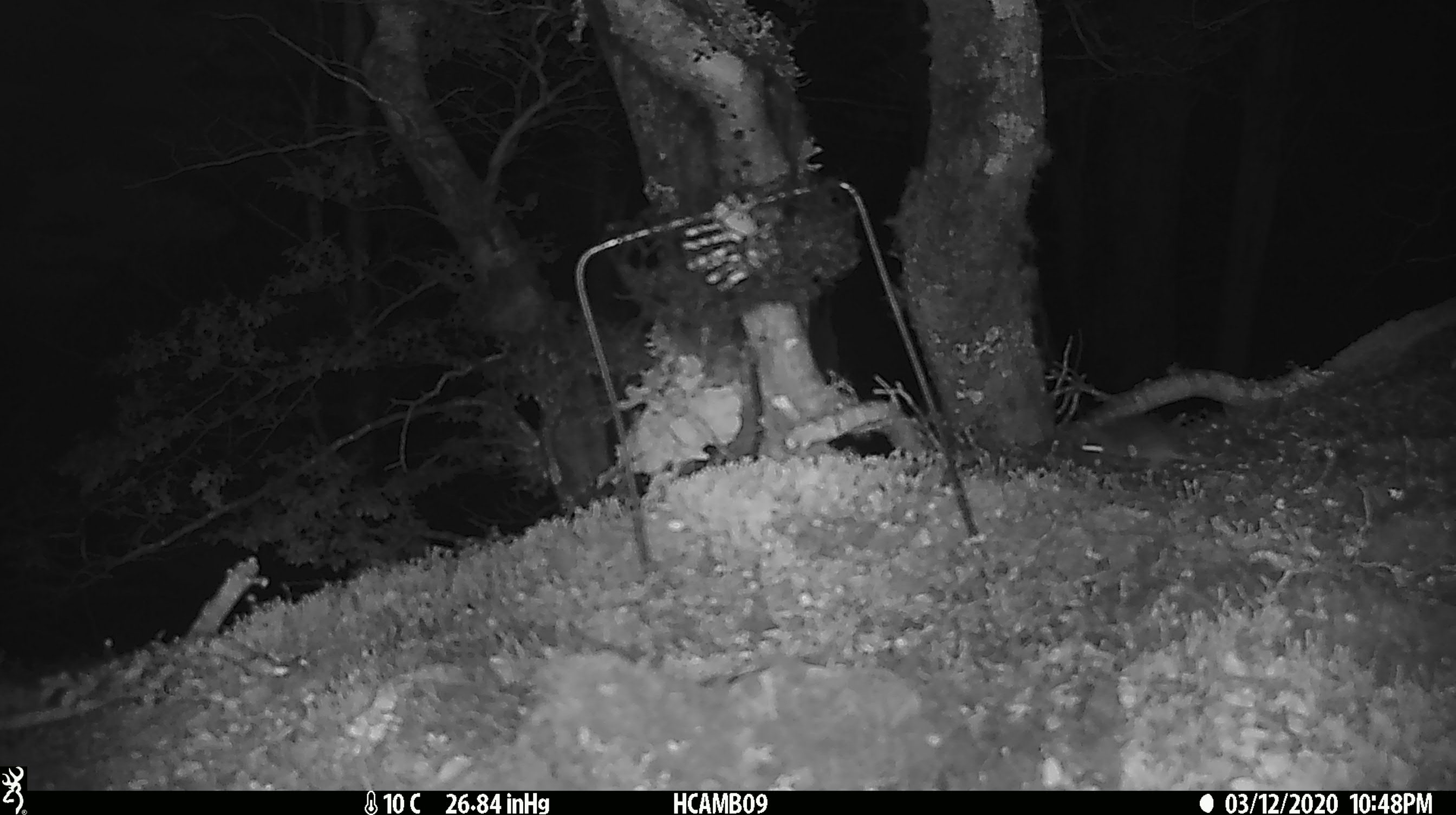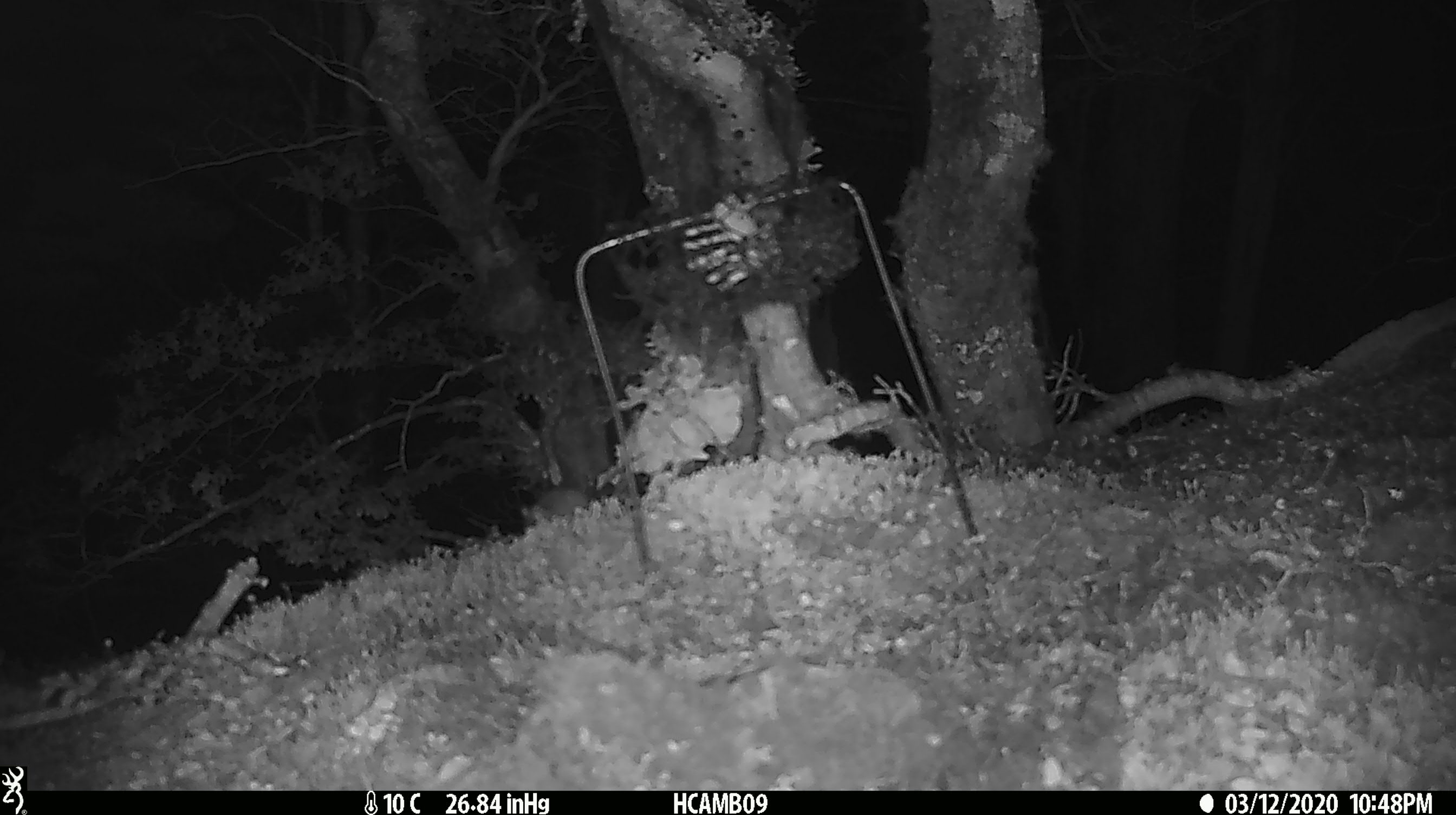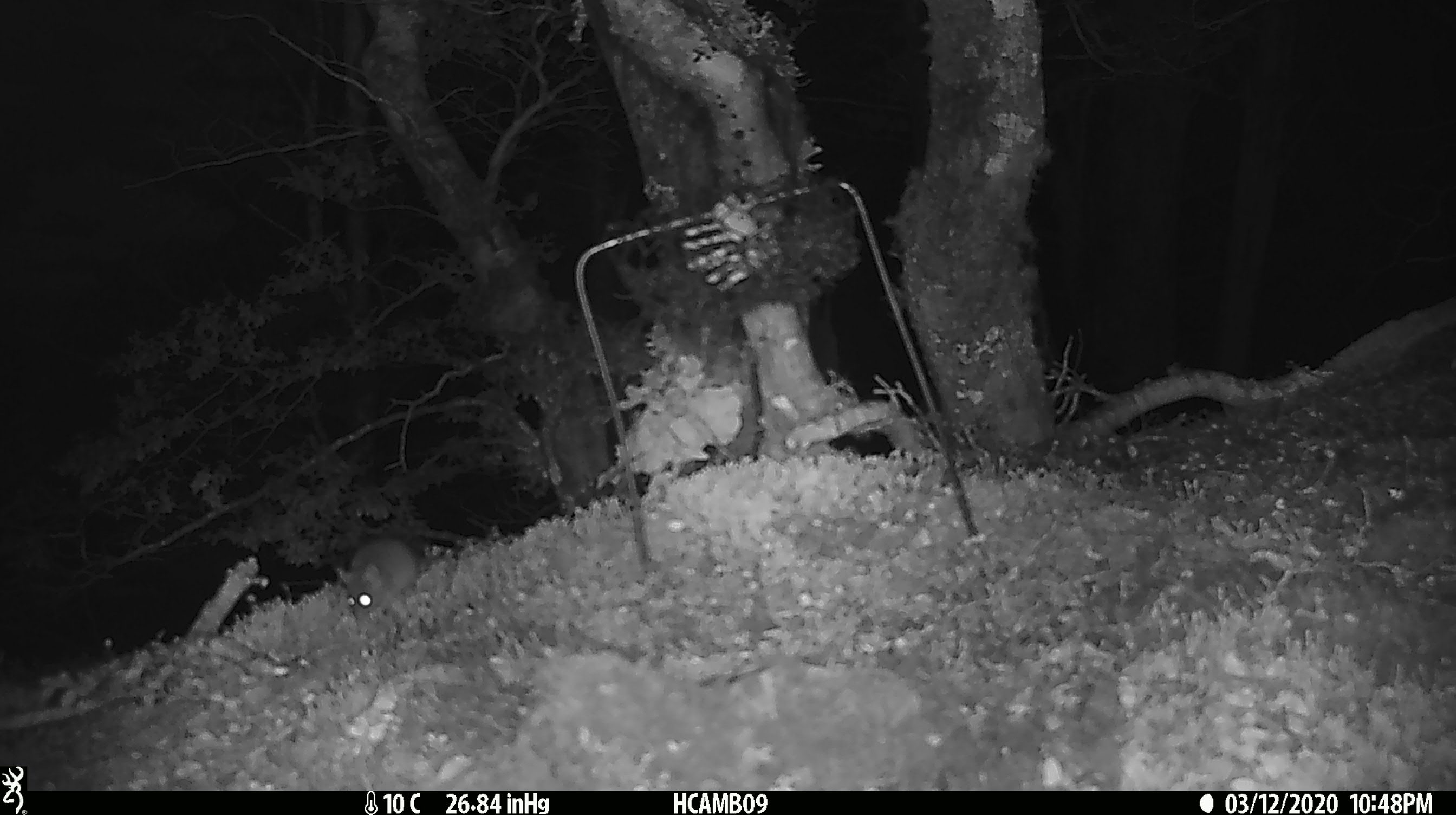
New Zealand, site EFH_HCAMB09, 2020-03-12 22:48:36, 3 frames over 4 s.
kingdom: Animalia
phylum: Chordata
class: Mammalia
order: Rodentia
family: Muridae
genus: Mus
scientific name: Mus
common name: mouse